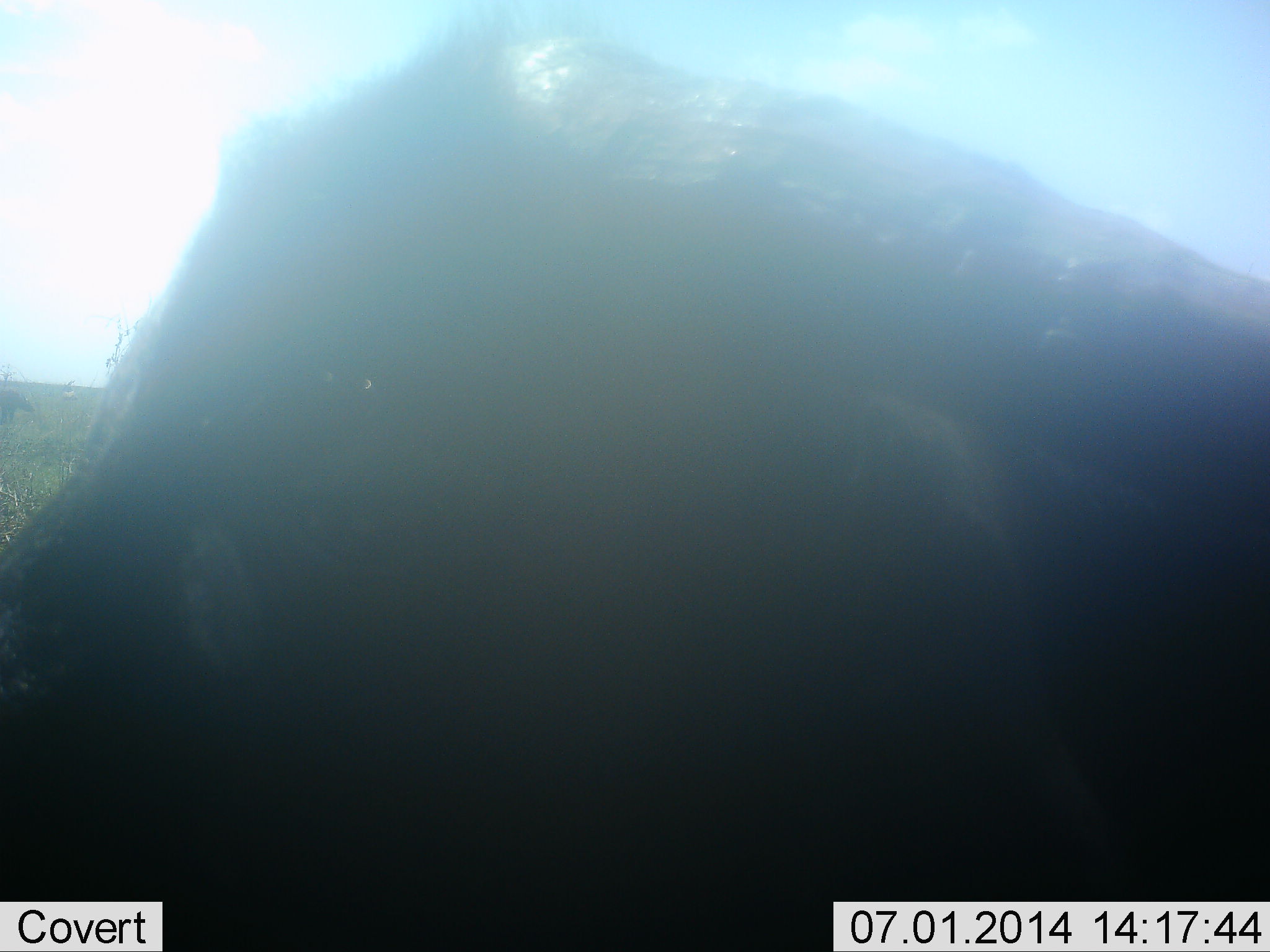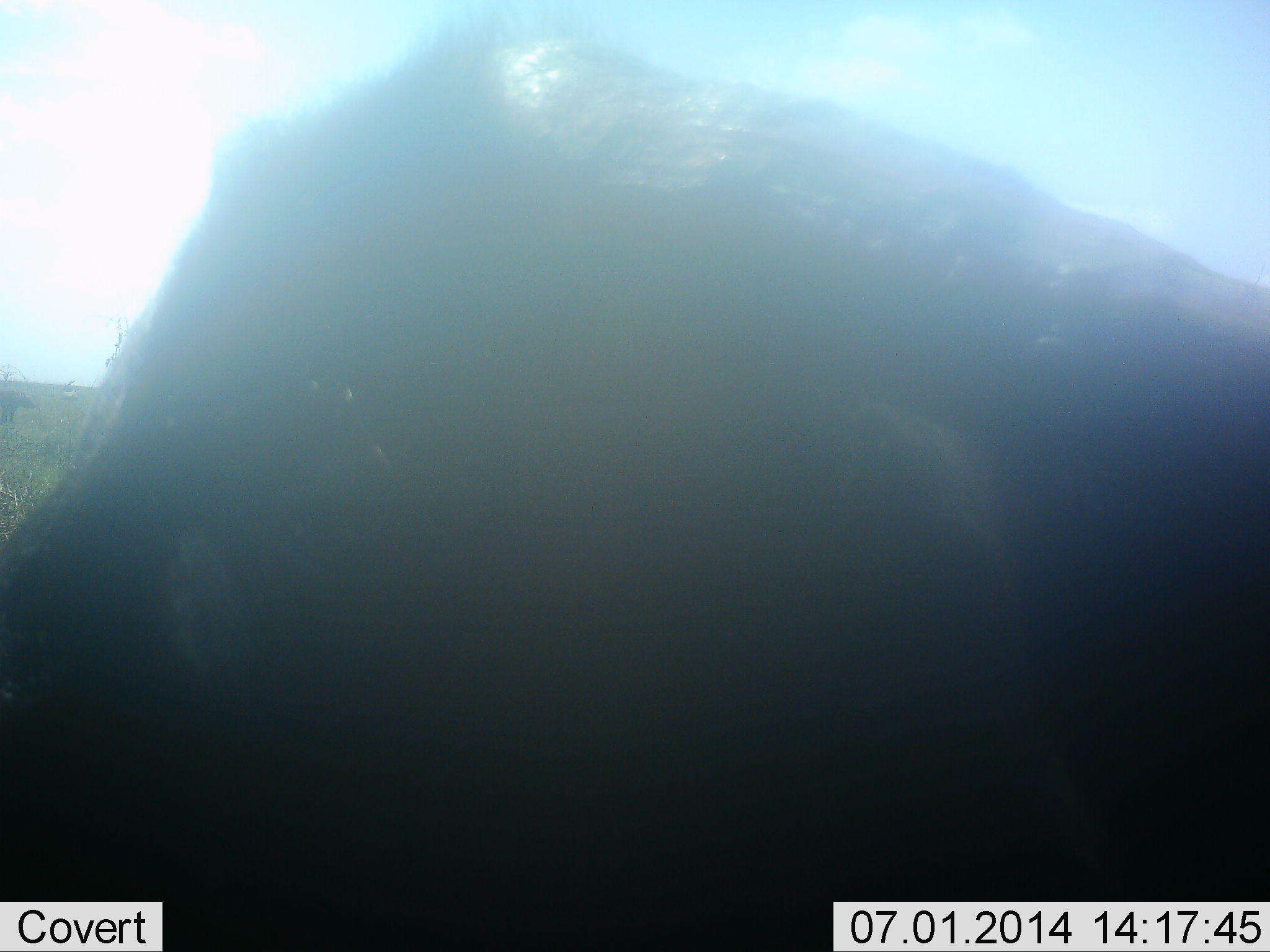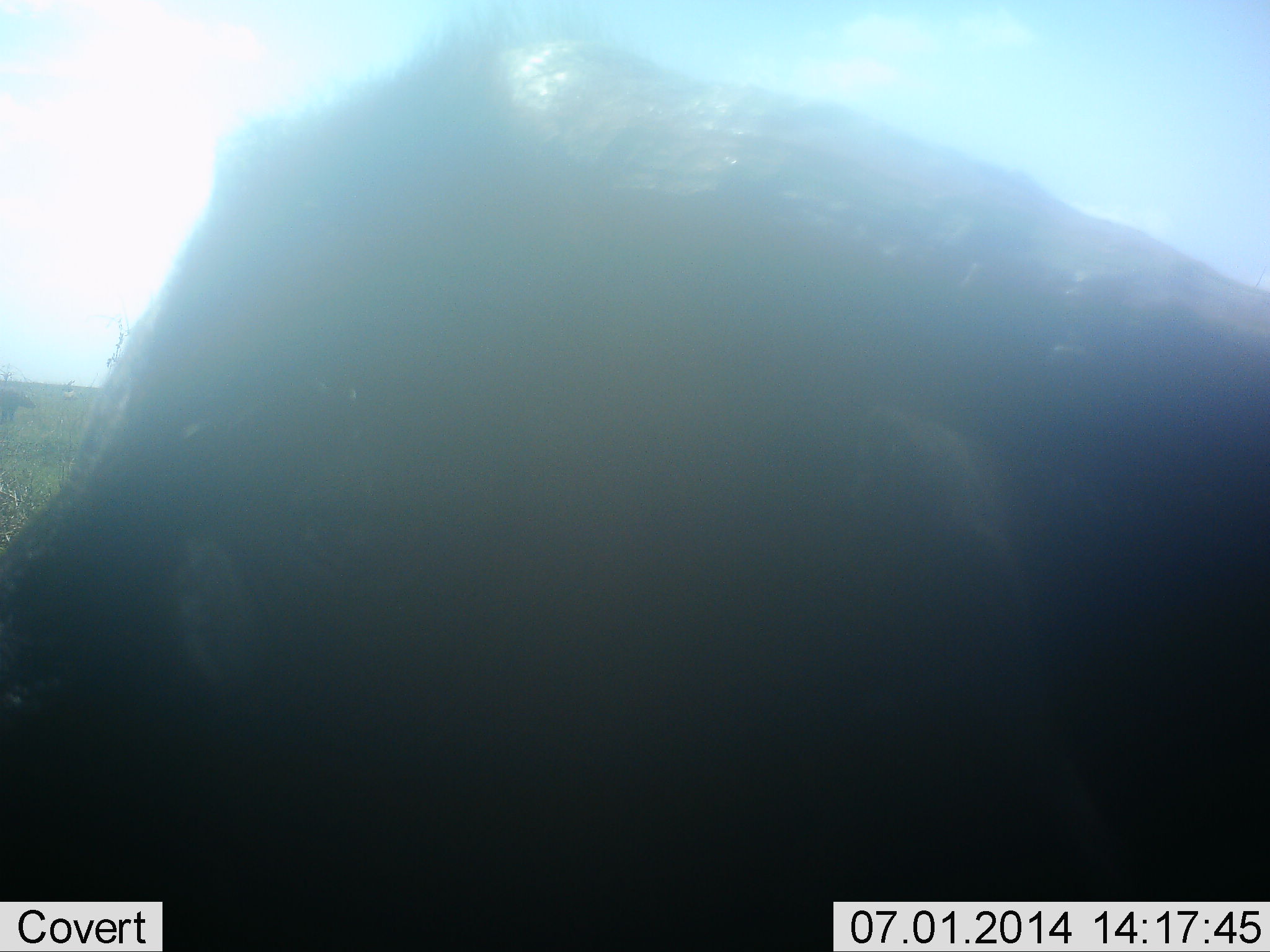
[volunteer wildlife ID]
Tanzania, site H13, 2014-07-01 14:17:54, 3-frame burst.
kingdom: Animalia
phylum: Chordata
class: Mammalia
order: Artiodactyla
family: Bovidae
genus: Connochaetes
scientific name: Connochaetes taurinus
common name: blue wildebeest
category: wildebeest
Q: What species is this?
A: Wildebeest (blue wildebeest) (Connochaetes taurinus).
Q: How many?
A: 1.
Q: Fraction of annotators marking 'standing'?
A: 62%.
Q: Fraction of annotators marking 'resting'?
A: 25%.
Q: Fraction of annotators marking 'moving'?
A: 0%.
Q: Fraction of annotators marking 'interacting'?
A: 0%.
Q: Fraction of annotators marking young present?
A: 12%.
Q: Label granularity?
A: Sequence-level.